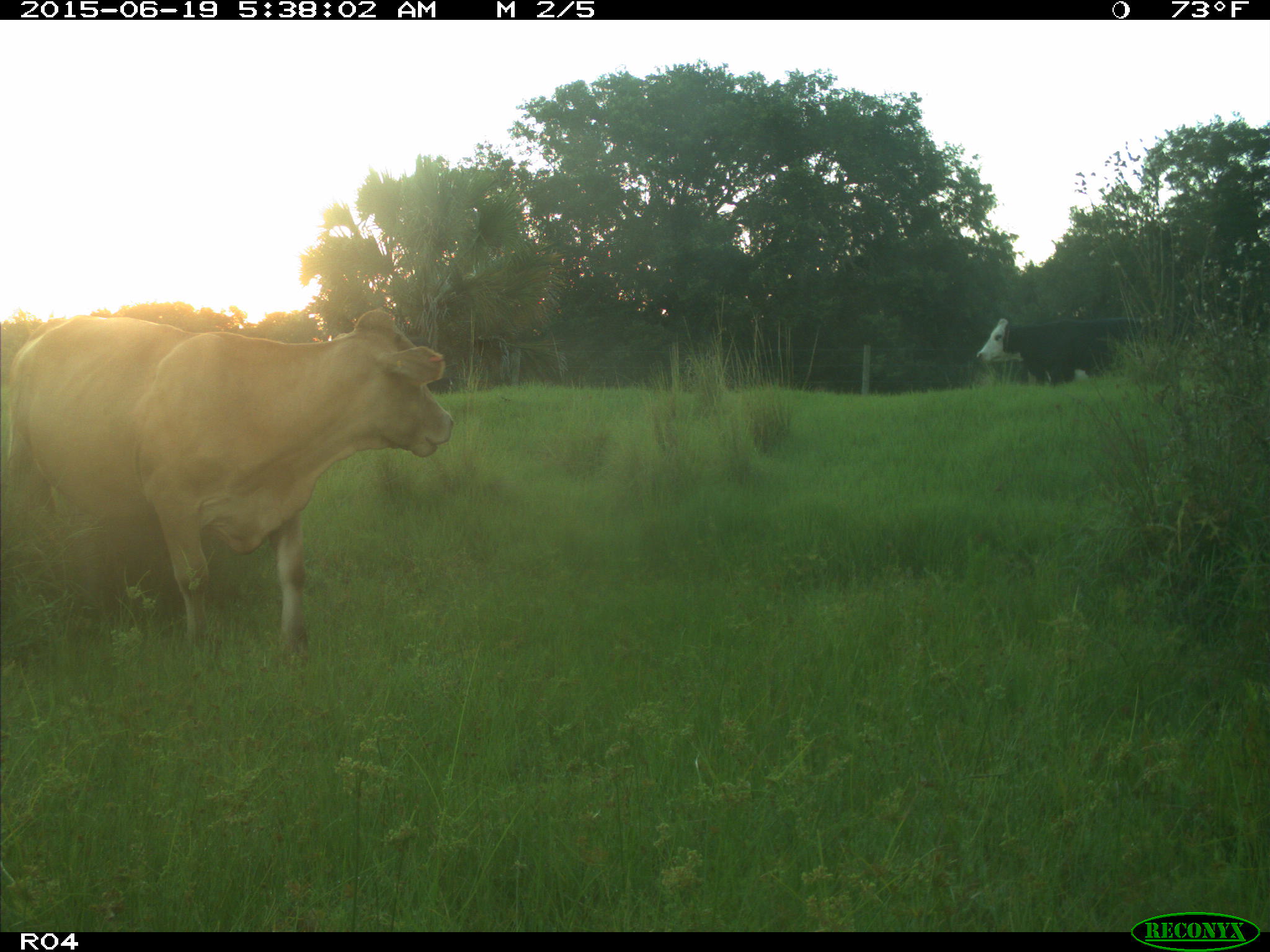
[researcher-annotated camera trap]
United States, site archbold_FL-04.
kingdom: Animalia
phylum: Chordata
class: Mammalia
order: Artiodactyla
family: Bovidae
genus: Bos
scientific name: Bos taurus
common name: domestic cow